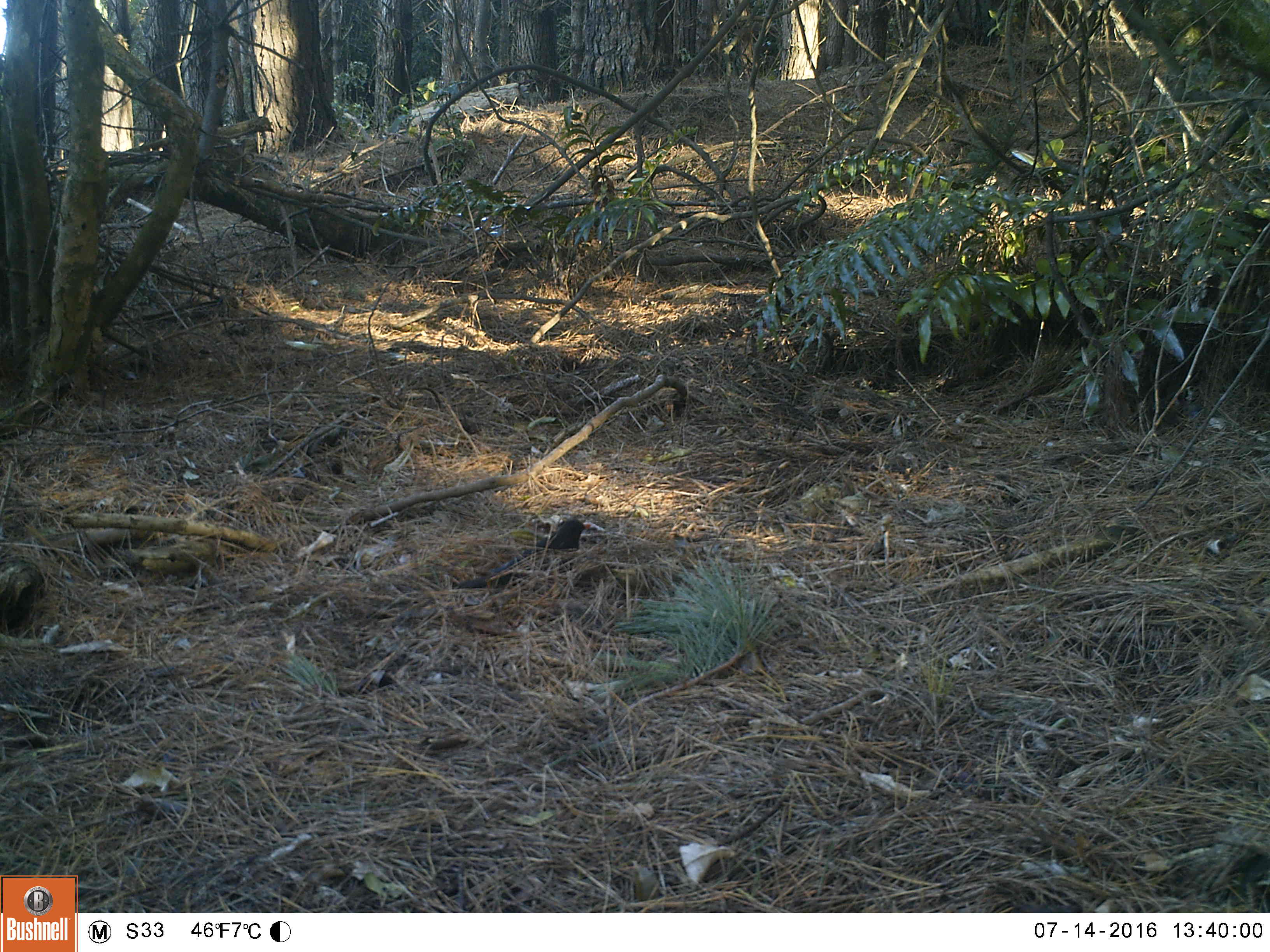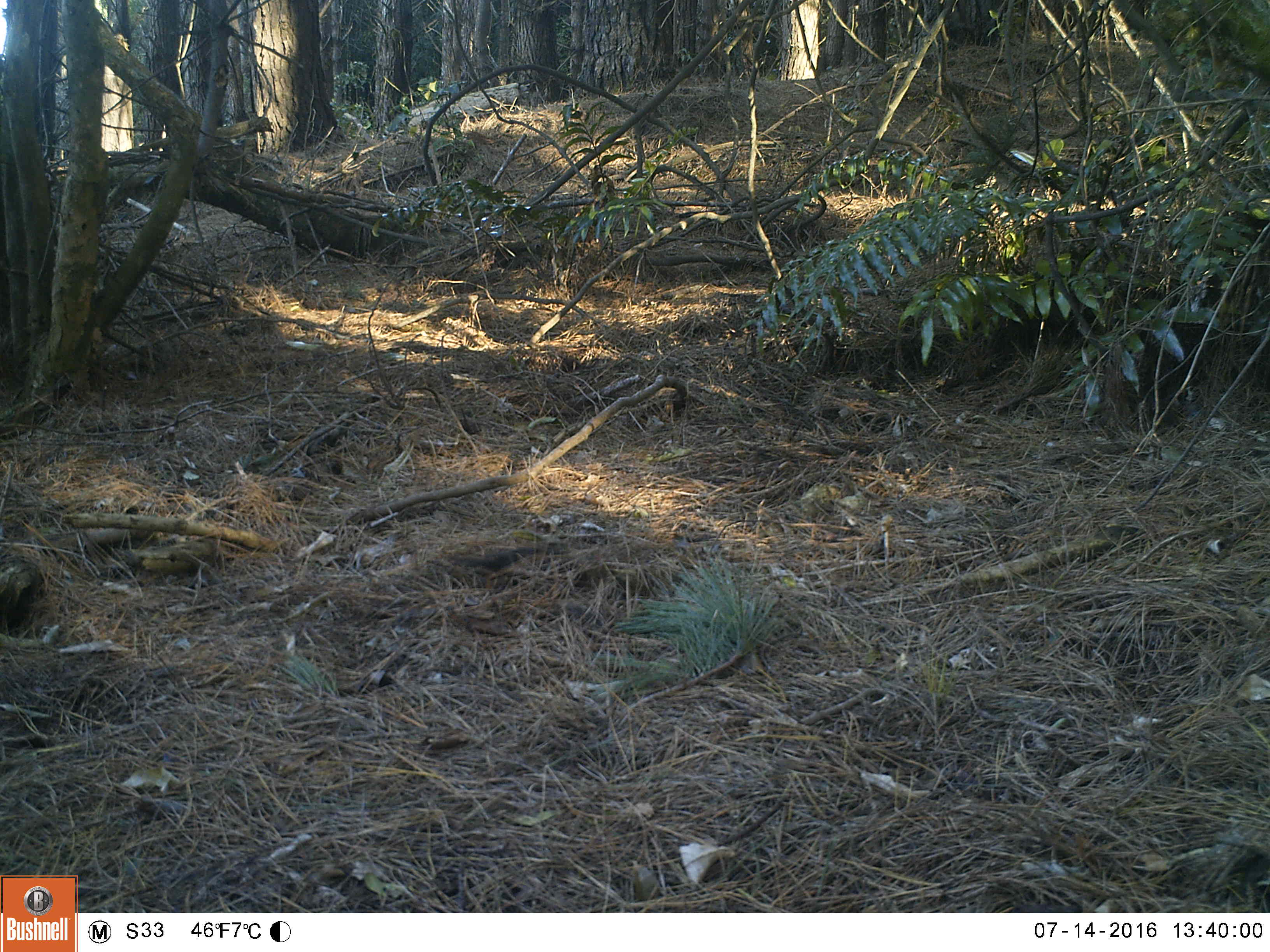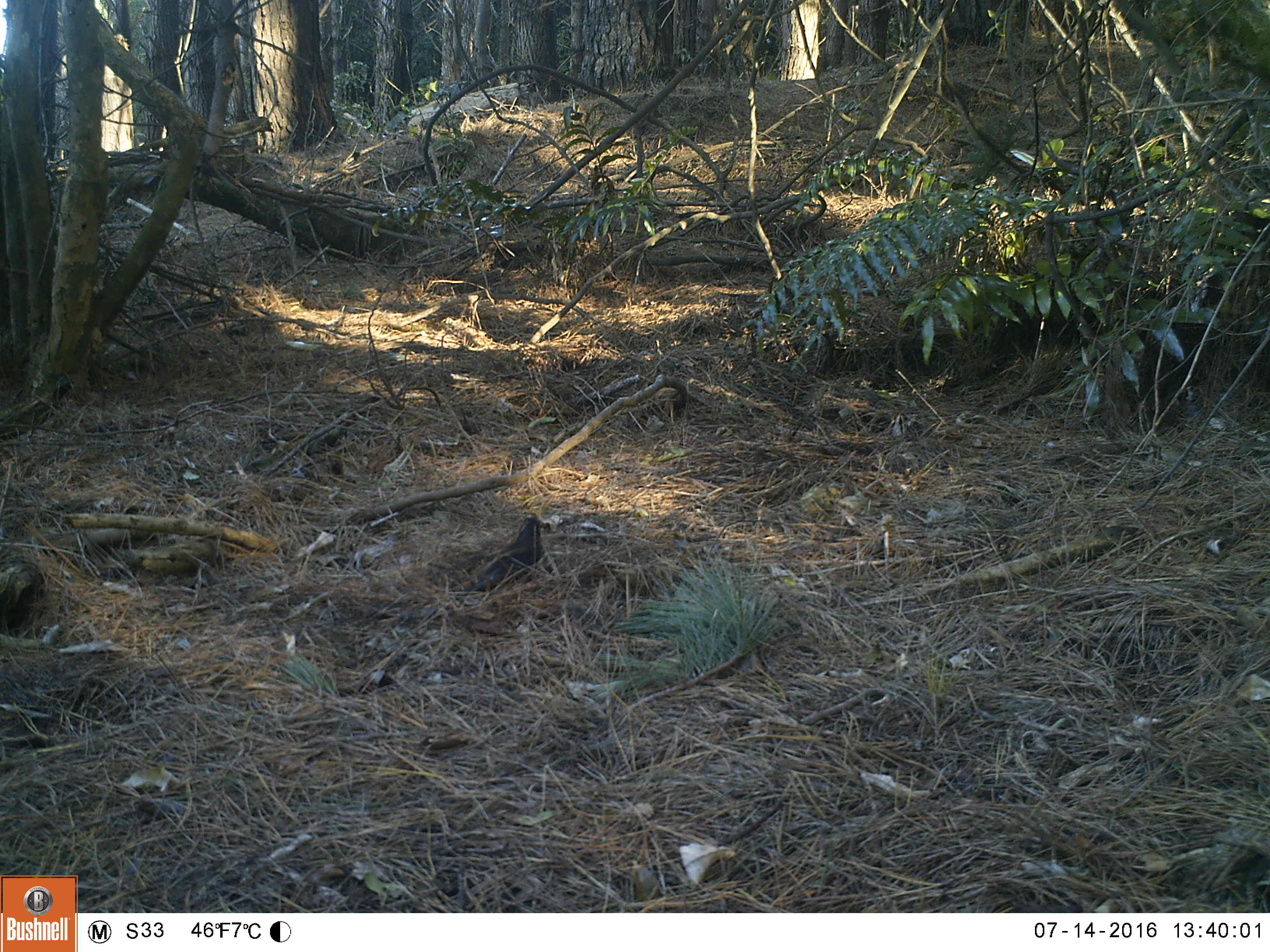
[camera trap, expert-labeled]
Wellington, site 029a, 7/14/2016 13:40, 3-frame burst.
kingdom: Animalia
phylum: Chordata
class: Aves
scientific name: Aves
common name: bird